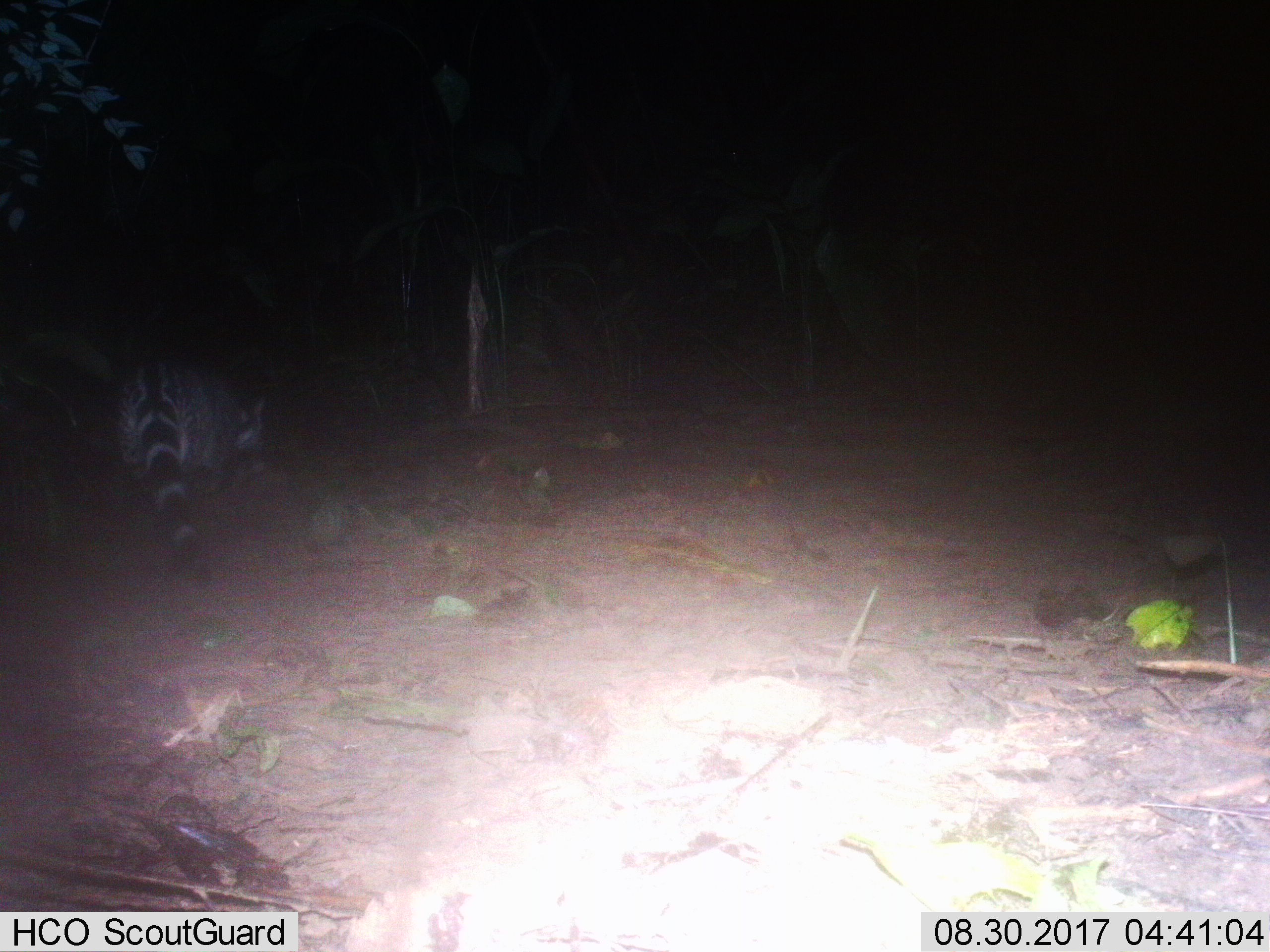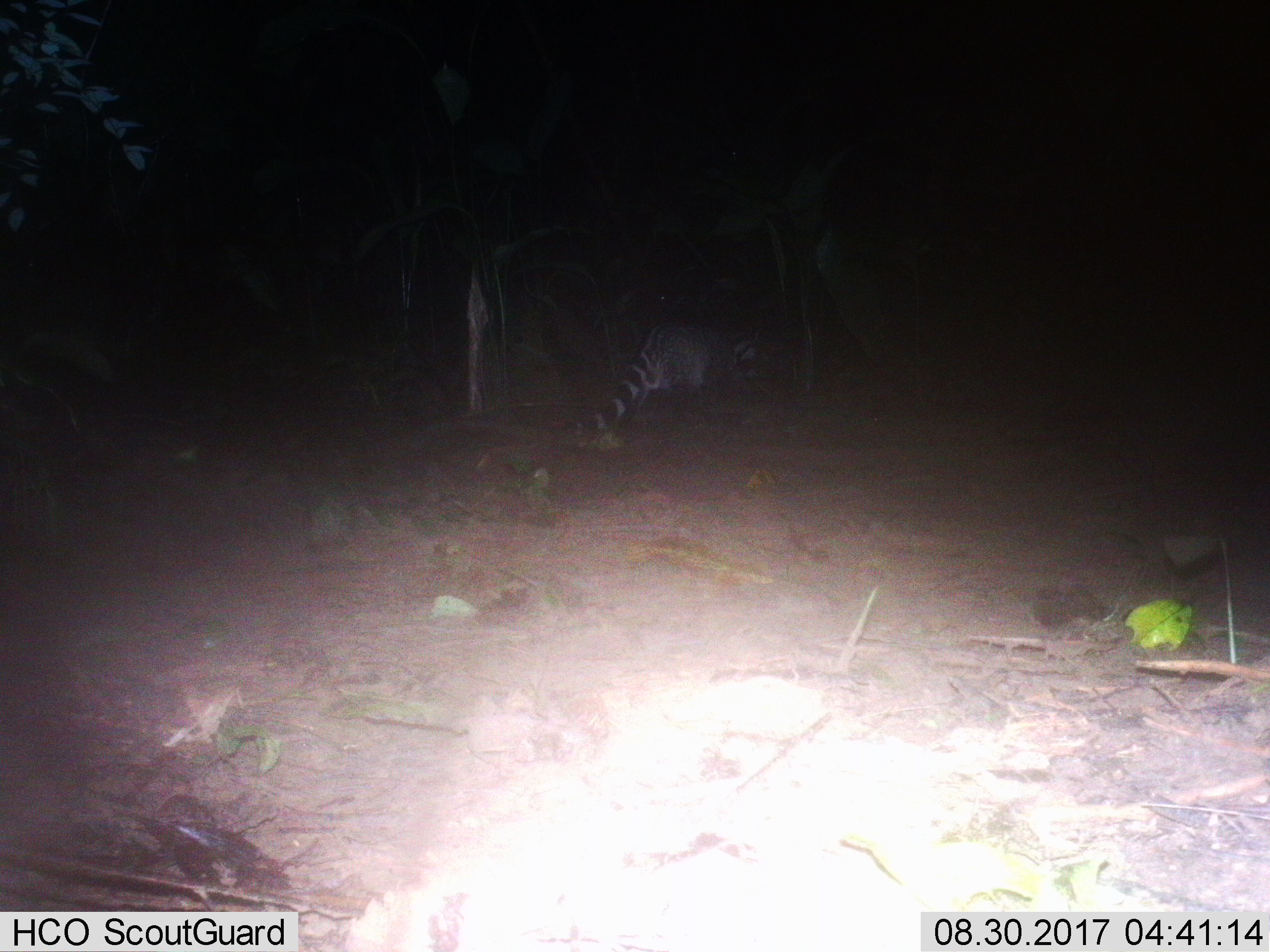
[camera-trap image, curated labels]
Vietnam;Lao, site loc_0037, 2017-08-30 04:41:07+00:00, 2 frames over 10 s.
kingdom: Animalia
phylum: Chordata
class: Mammalia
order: Carnivora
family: Viverridae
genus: Viverra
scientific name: Viverra zibetha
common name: large indian civet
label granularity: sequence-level